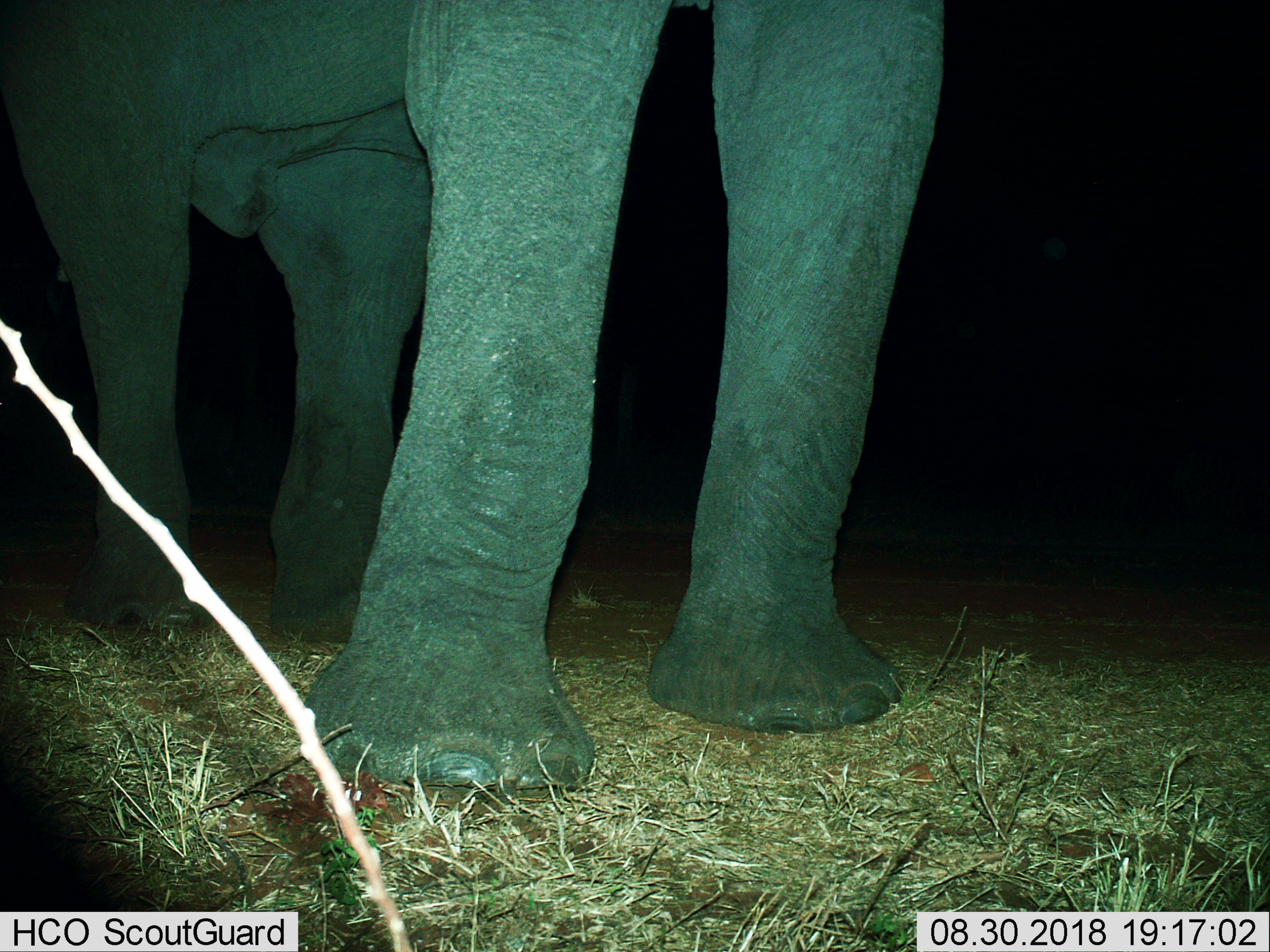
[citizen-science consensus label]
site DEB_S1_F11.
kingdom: Animalia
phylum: Chordata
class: Mammalia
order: Proboscidea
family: Elephantidae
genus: Loxodonta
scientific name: Loxodonta africana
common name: african bush elephant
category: elephant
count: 1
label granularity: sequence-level